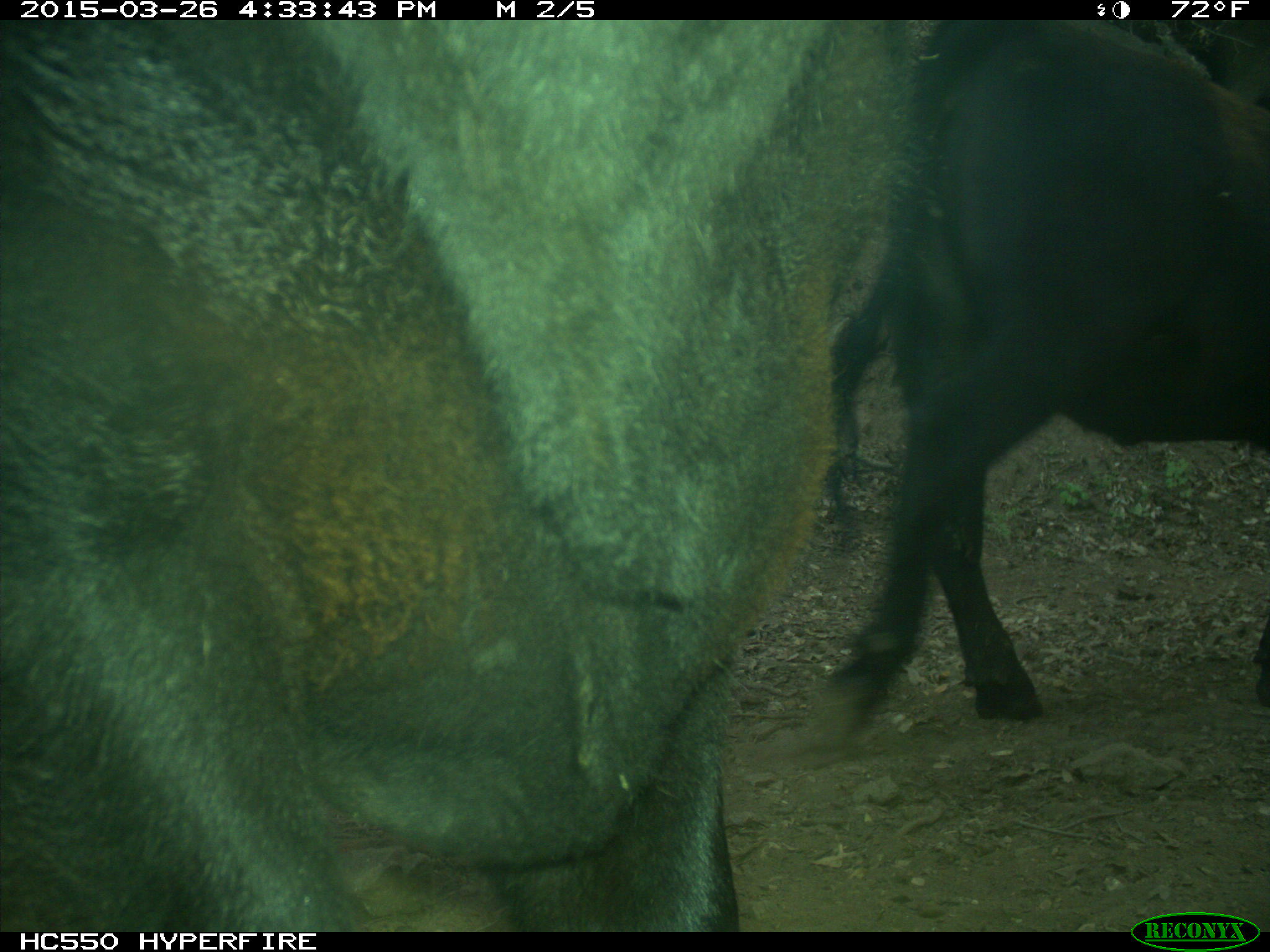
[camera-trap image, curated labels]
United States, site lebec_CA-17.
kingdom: Animalia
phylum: Chordata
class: Mammalia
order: Artiodactyla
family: Bovidae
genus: Bos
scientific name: Bos taurus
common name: domestic cow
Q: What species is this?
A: Bos taurus (domestic cow).